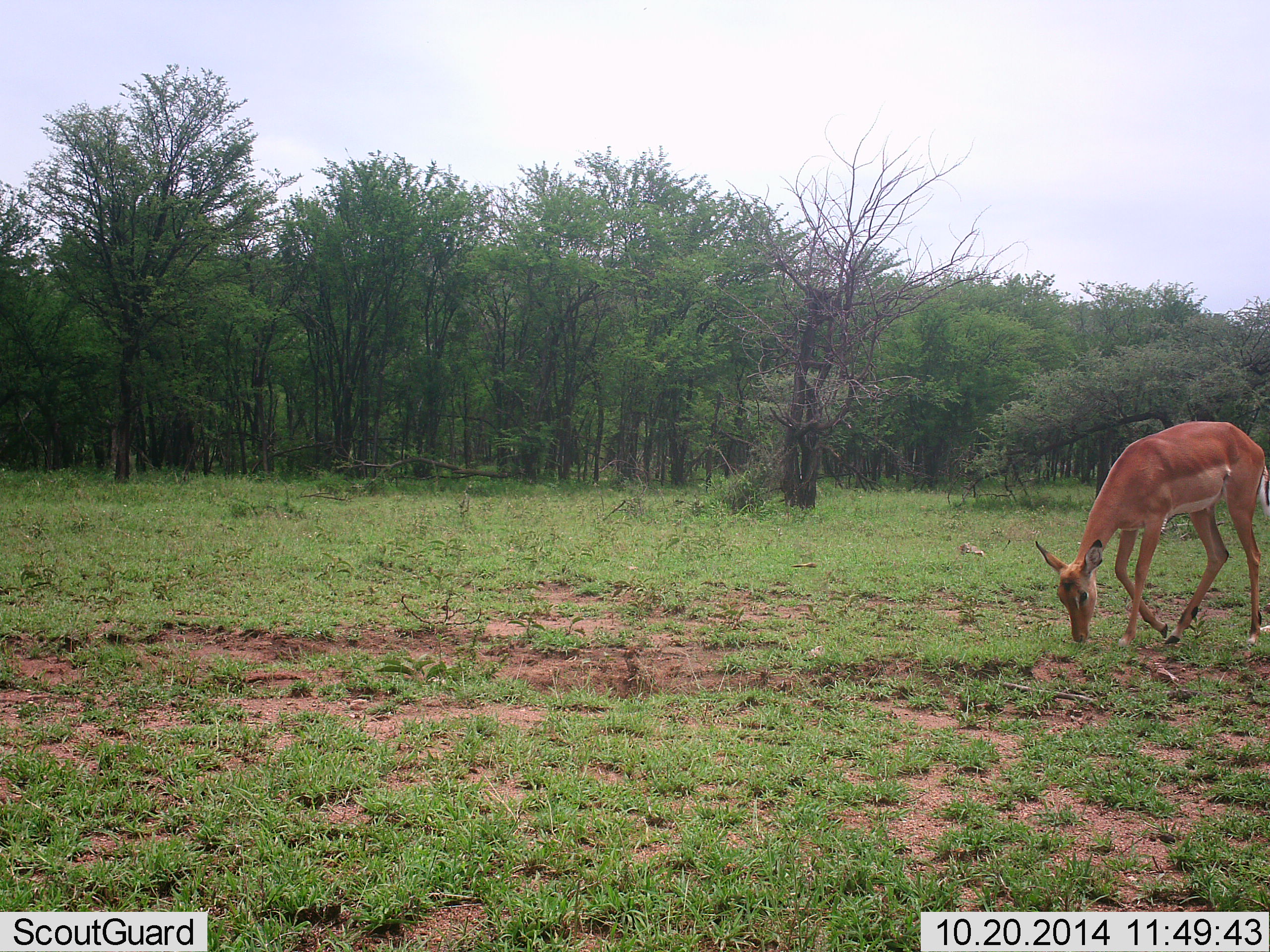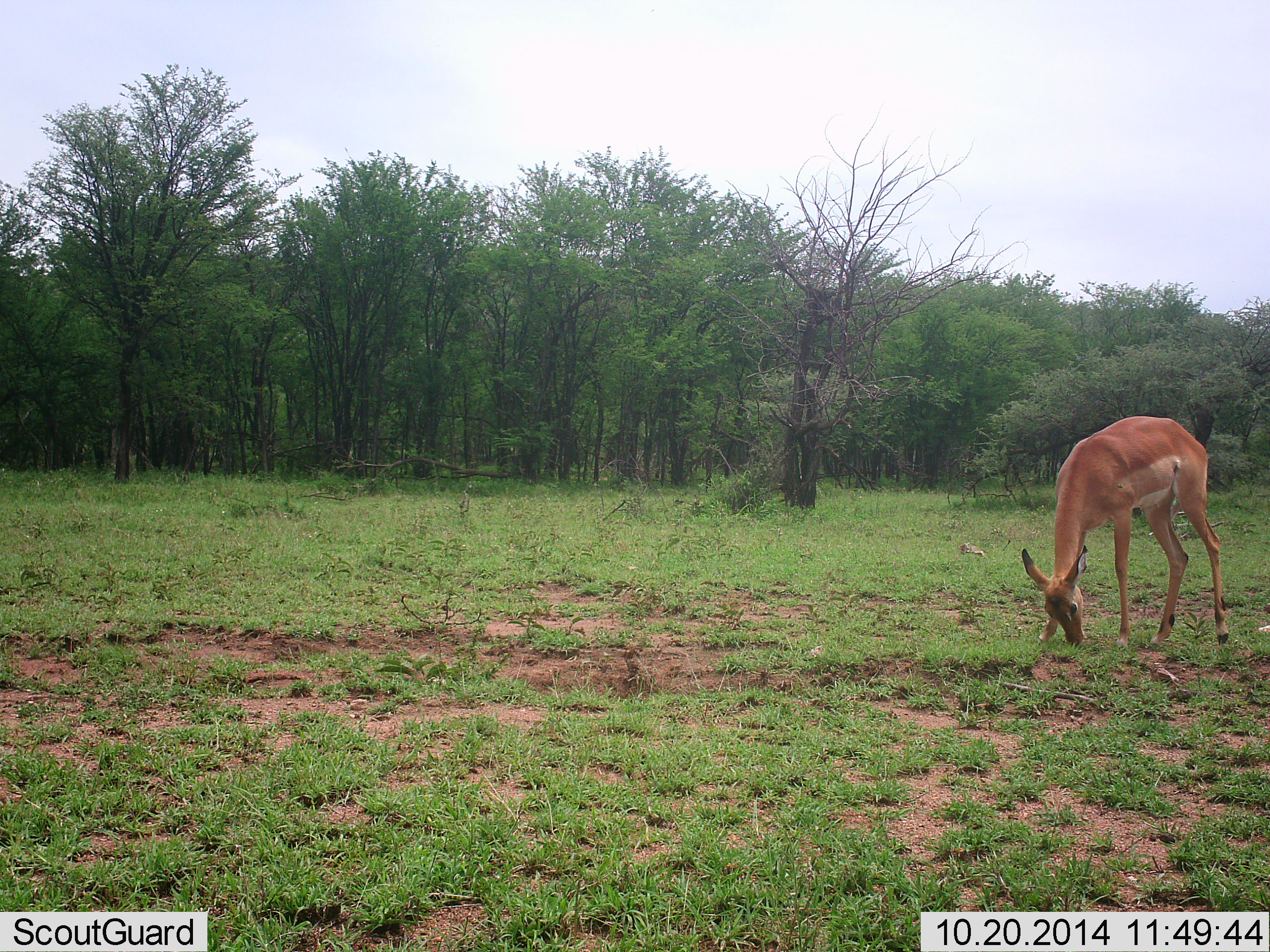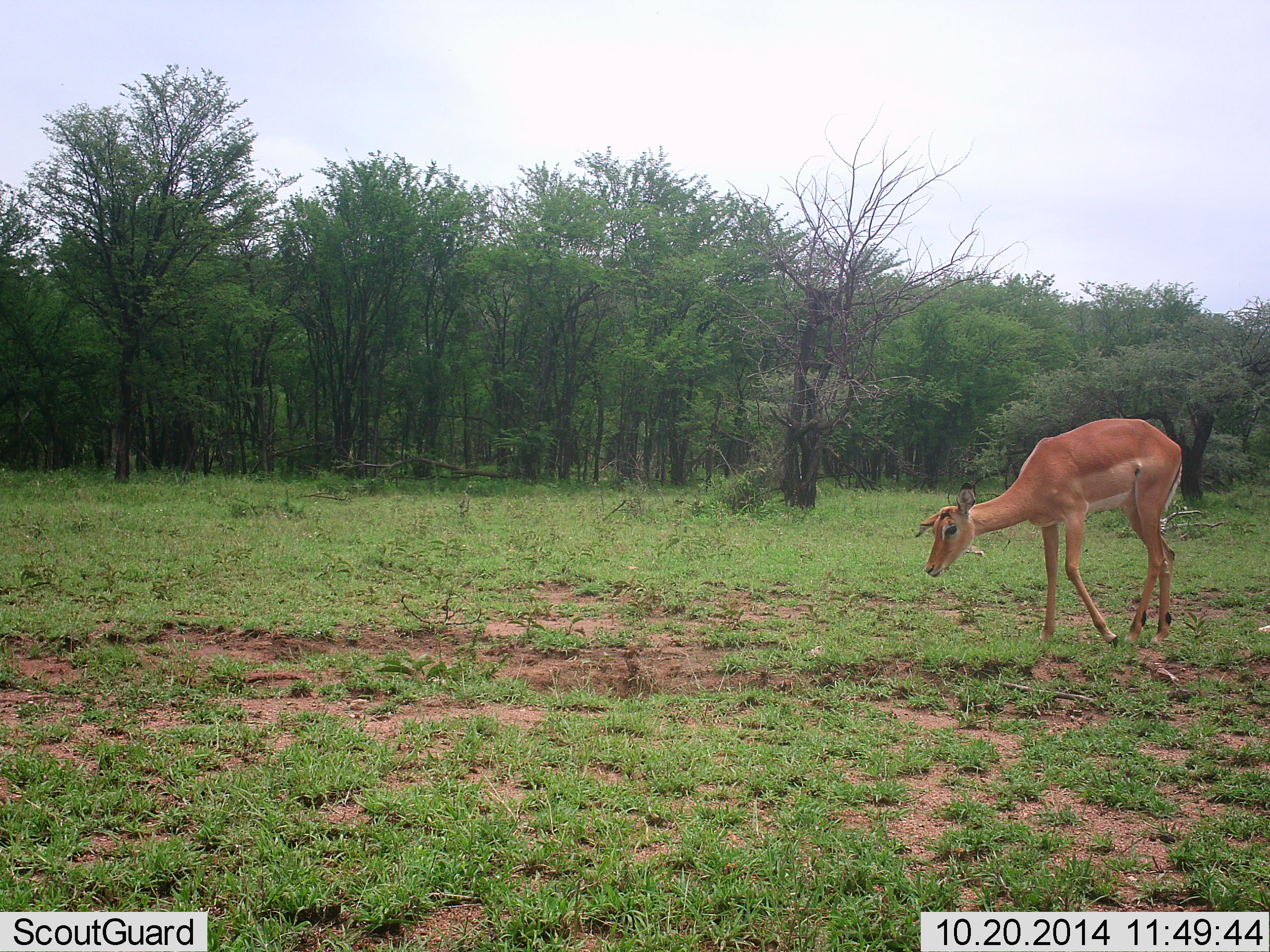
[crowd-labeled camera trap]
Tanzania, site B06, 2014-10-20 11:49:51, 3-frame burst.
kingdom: Animalia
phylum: Chordata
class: Mammalia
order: Artiodactyla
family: Bovidae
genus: Aepyceros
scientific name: Aepyceros melampus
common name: impala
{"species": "impala (Aepyceros melampus)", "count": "1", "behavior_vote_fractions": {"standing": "0%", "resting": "0%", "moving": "23%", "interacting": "0%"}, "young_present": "0%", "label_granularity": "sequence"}